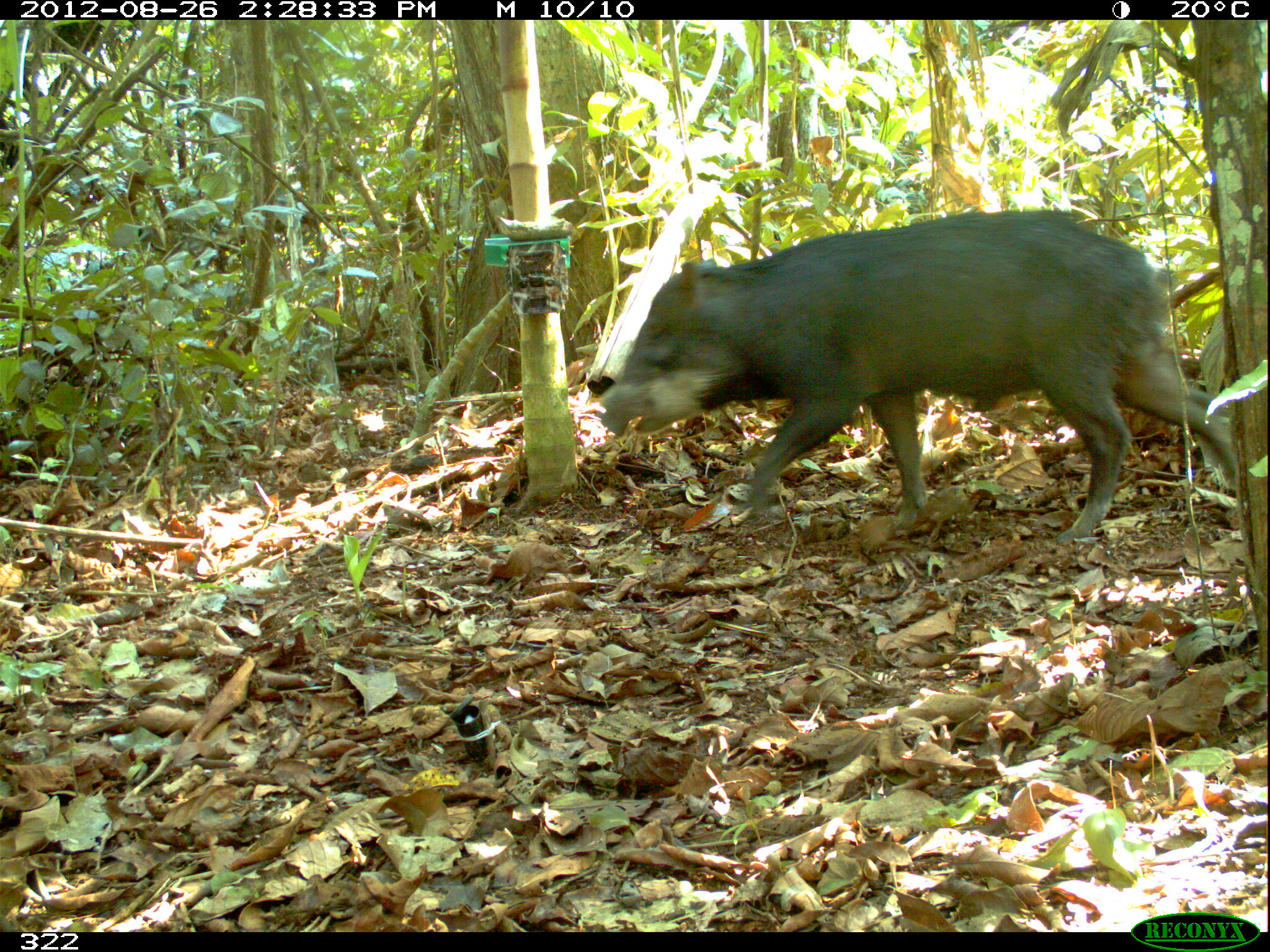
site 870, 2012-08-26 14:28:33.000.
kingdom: Animalia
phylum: Chordata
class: Mammalia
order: Artiodactyla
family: Tayassuidae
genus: Tayassu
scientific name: Tayassu pecari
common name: white-lipped peccary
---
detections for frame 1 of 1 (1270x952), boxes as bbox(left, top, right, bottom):
tayassu pecari: bbox(597, 208, 1236, 545)